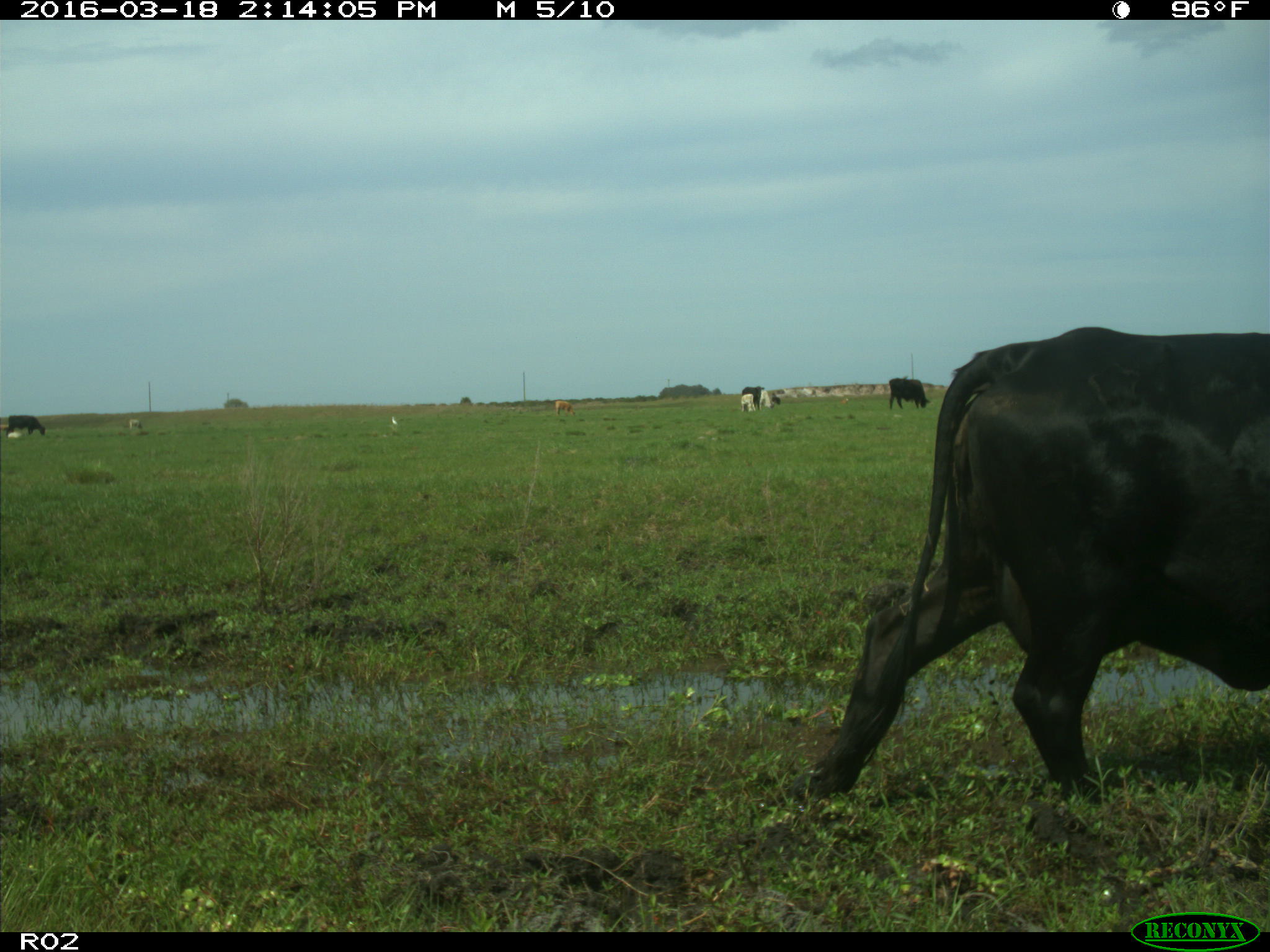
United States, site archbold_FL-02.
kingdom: Animalia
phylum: Chordata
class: Mammalia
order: Artiodactyla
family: Bovidae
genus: Bos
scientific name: Bos taurus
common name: domestic cow